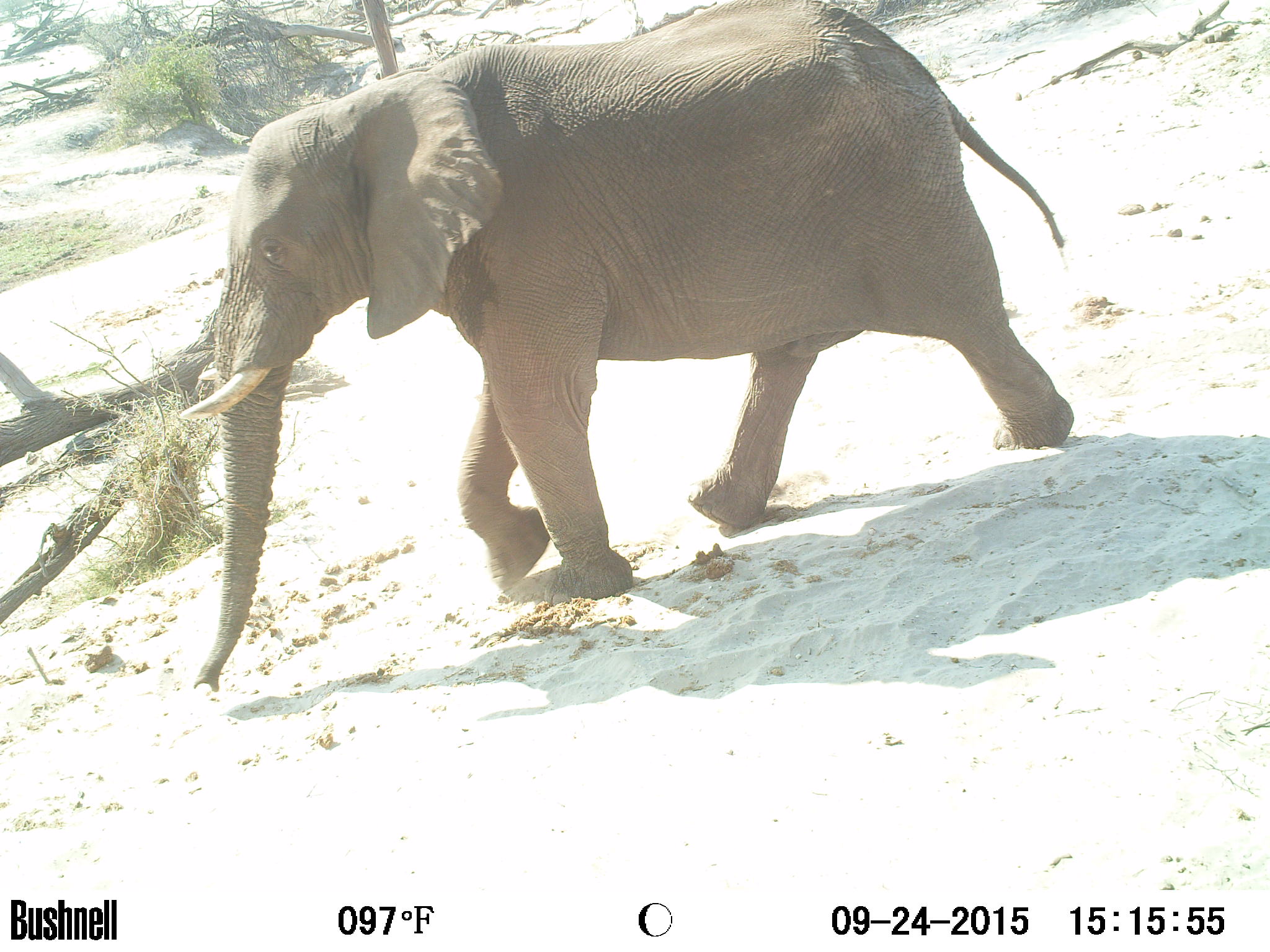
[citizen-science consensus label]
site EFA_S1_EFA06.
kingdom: Animalia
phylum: Chordata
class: Mammalia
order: Proboscidea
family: Elephantidae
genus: Loxodonta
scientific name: Loxodonta africana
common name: african bush elephant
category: elephant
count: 1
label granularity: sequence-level